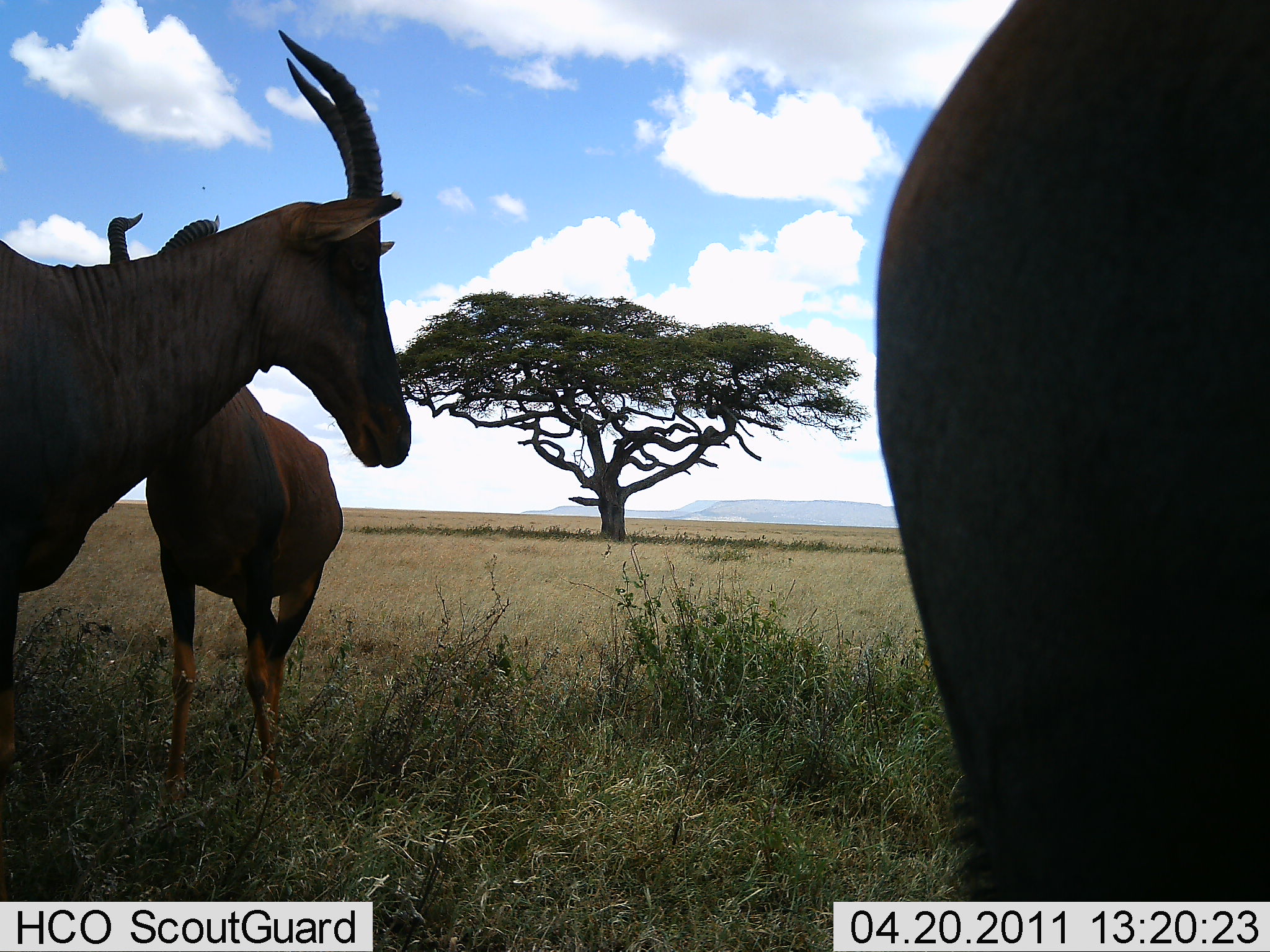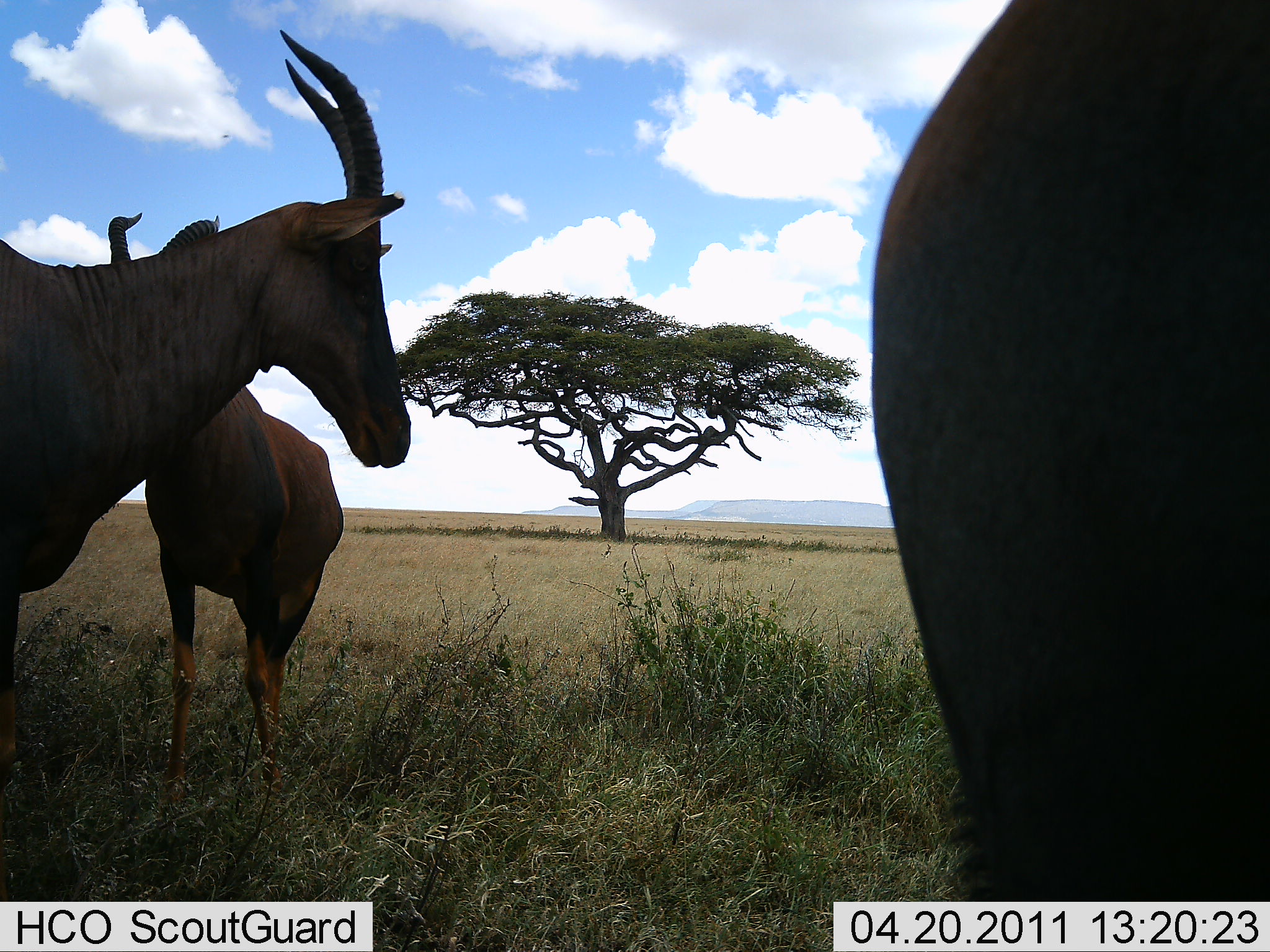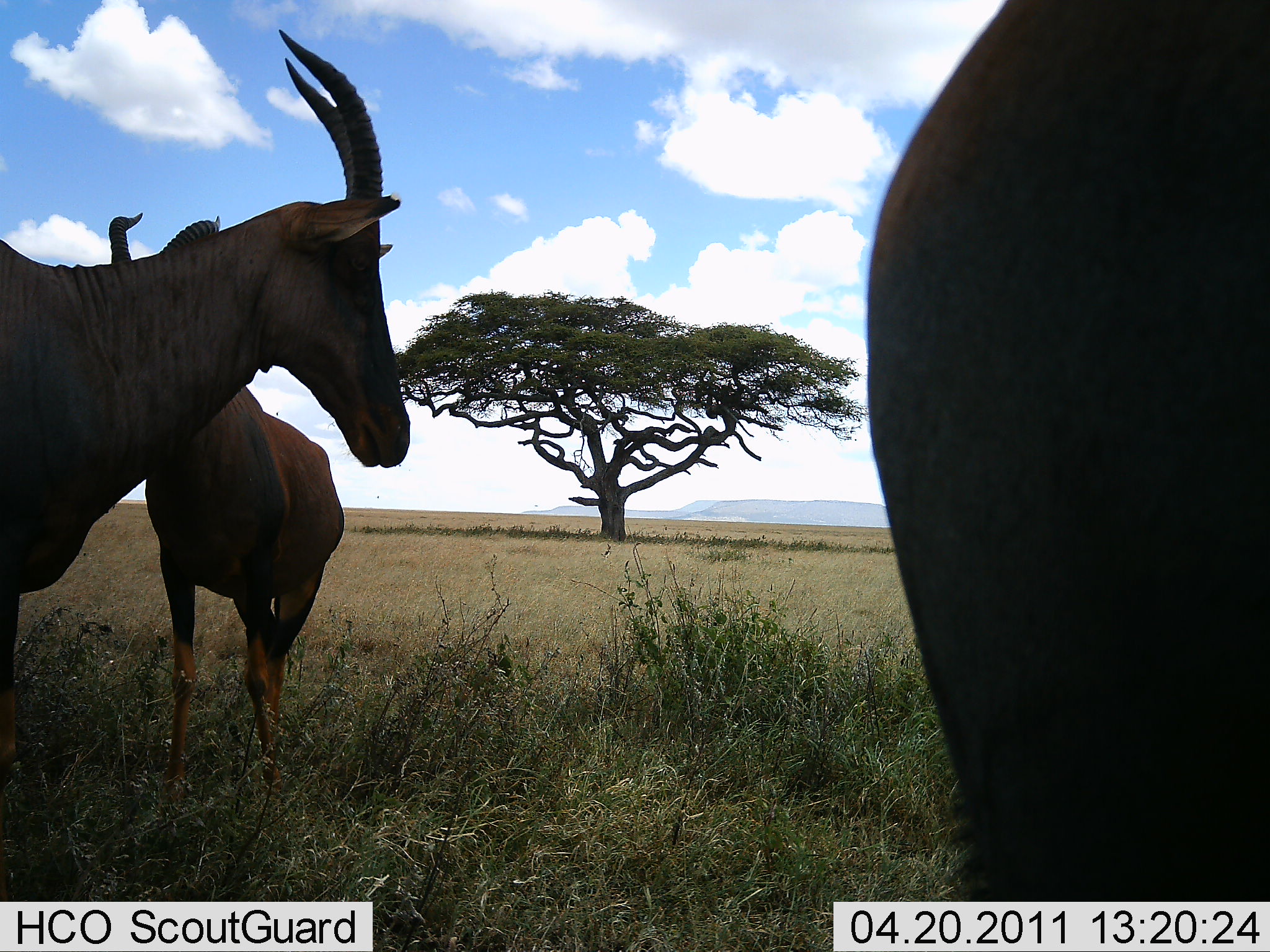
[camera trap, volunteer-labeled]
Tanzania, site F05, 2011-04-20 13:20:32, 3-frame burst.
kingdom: Animalia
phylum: Chordata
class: Mammalia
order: Artiodactyla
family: Bovidae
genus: Damaliscus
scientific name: Damaliscus lunatus jimela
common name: topi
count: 3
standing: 100%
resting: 9%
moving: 0%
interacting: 9%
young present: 0%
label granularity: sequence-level